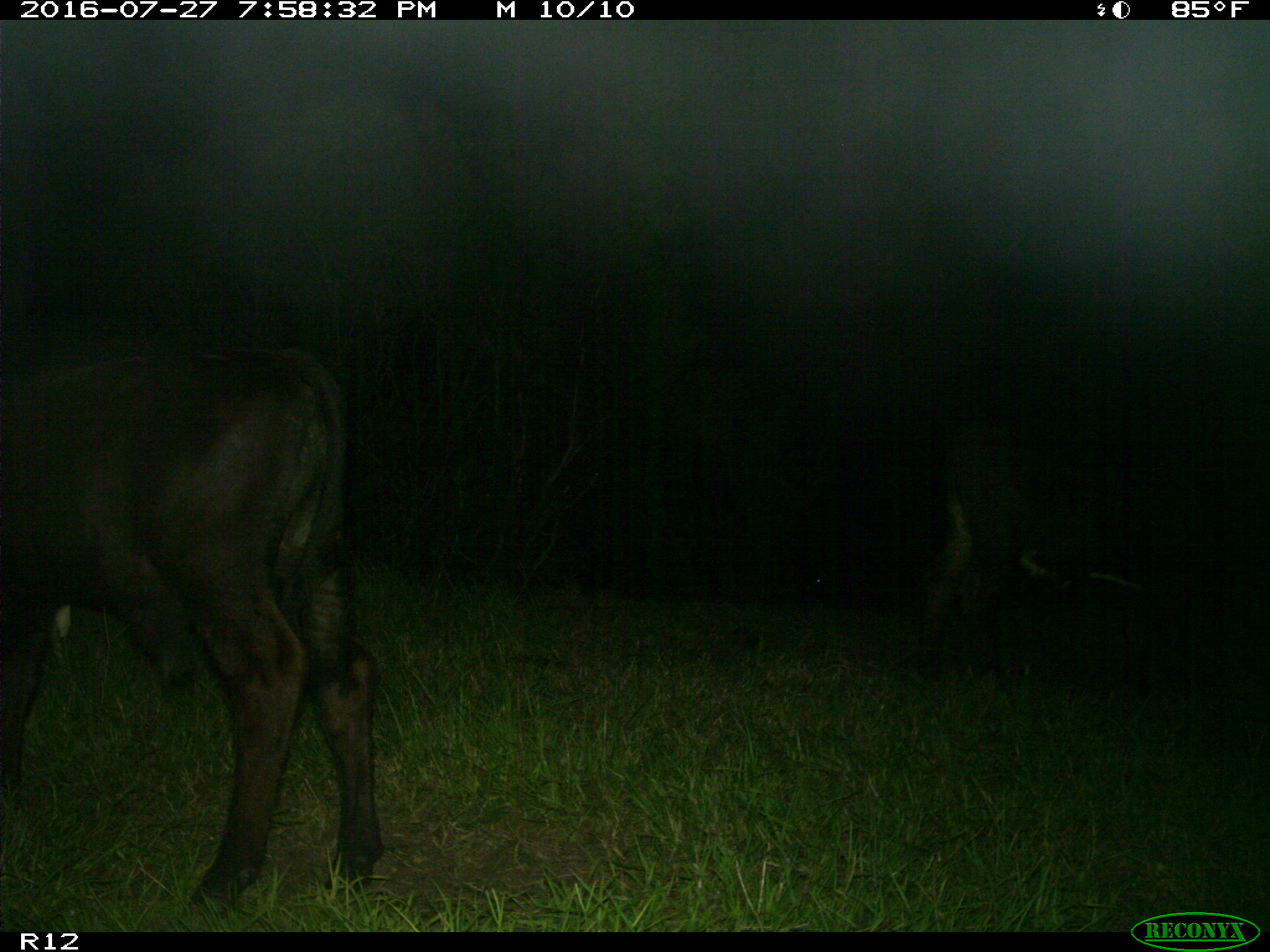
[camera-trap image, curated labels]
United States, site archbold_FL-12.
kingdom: Animalia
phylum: Chordata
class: Mammalia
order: Artiodactyla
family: Bovidae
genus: Bos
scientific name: Bos taurus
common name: domestic cow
Bos taurus (domestic cow).